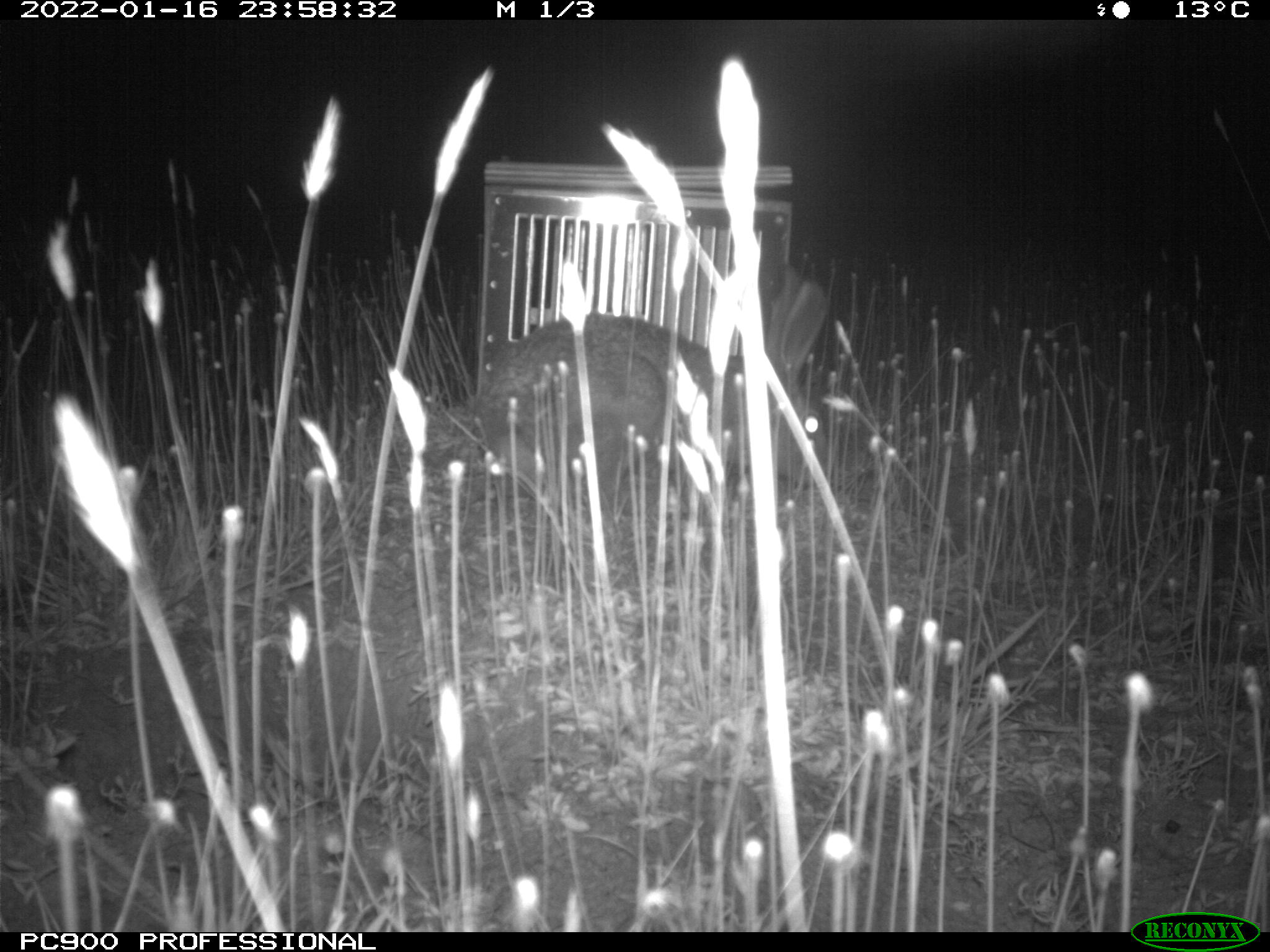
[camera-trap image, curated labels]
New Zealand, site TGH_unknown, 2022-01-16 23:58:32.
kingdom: Animalia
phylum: Chordata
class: Mammalia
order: Lagomorpha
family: Leporidae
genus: Lepus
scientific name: Lepus europaeus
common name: brown hare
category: hare